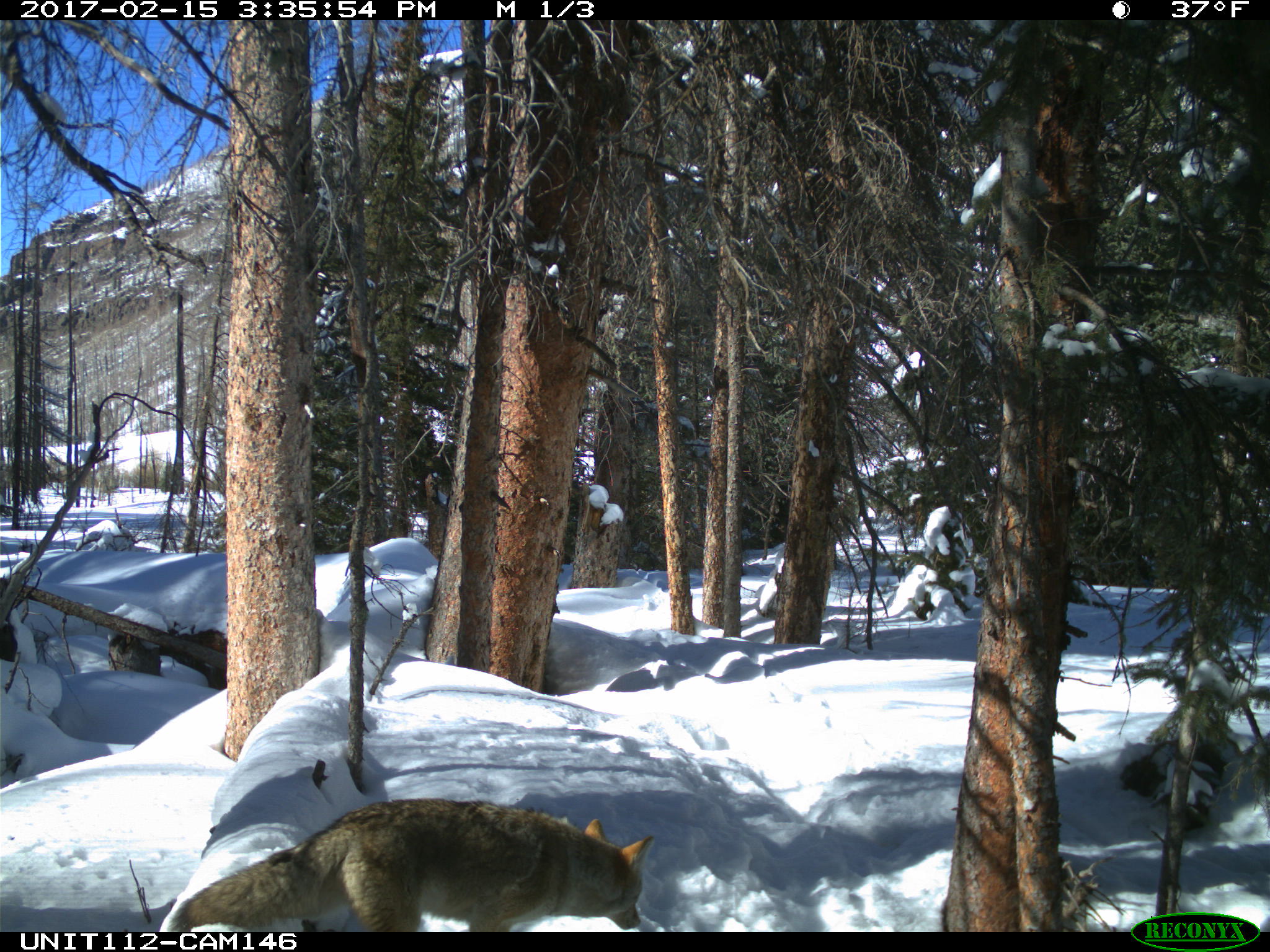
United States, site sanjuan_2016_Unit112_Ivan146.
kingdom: Animalia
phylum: Chordata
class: Mammalia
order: Carnivora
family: Canidae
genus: Canis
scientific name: Canis latrans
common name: coyote